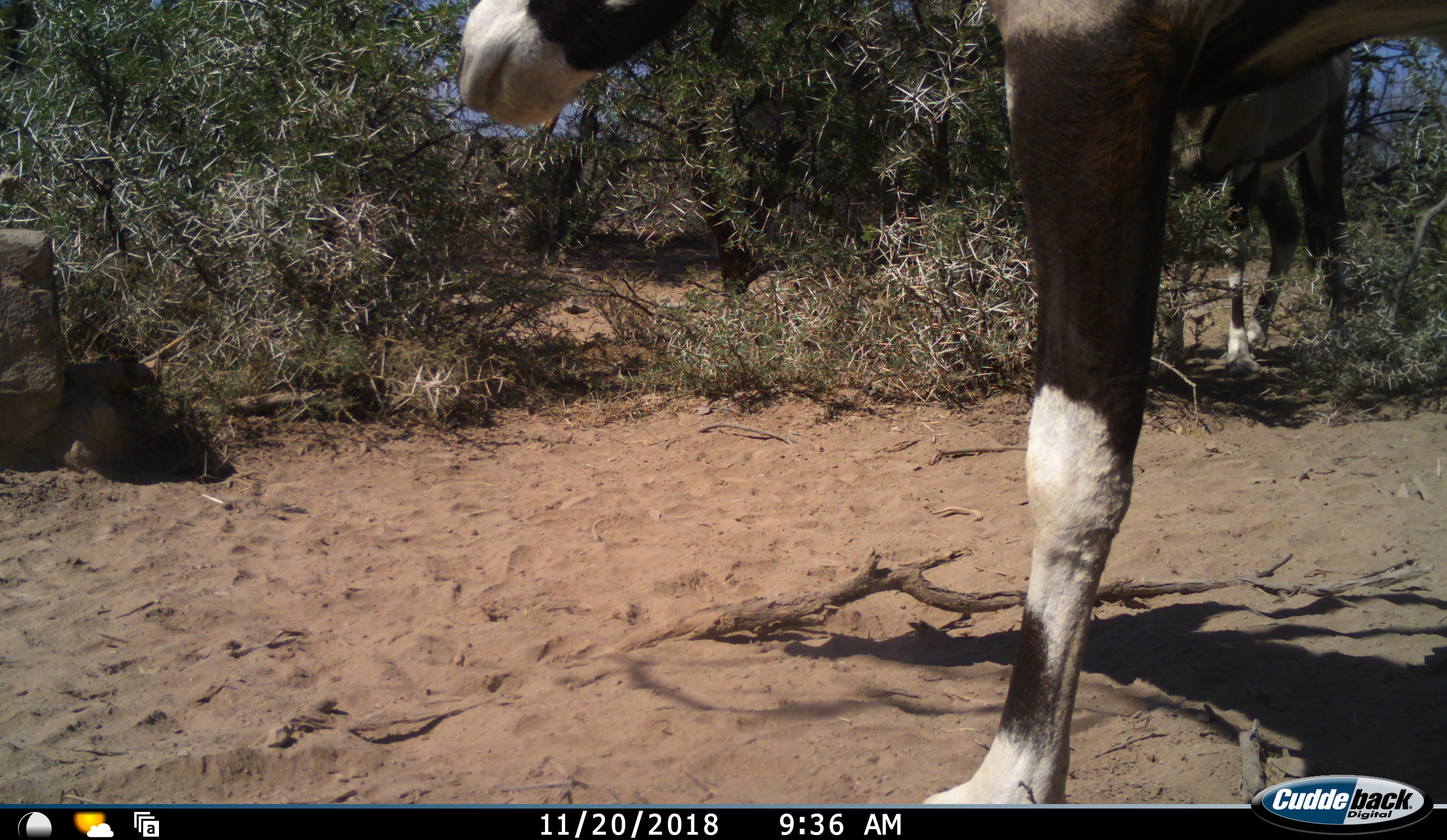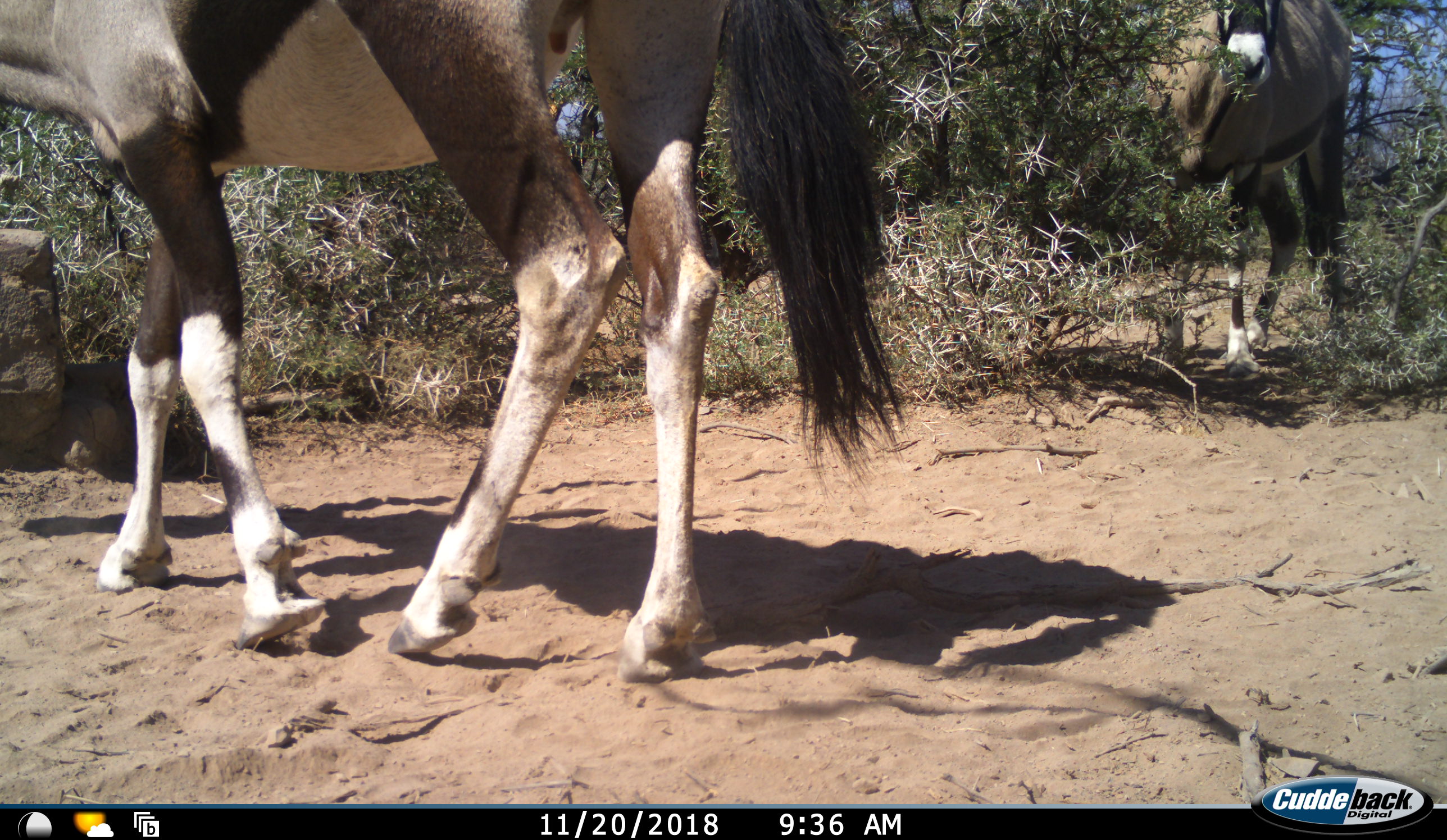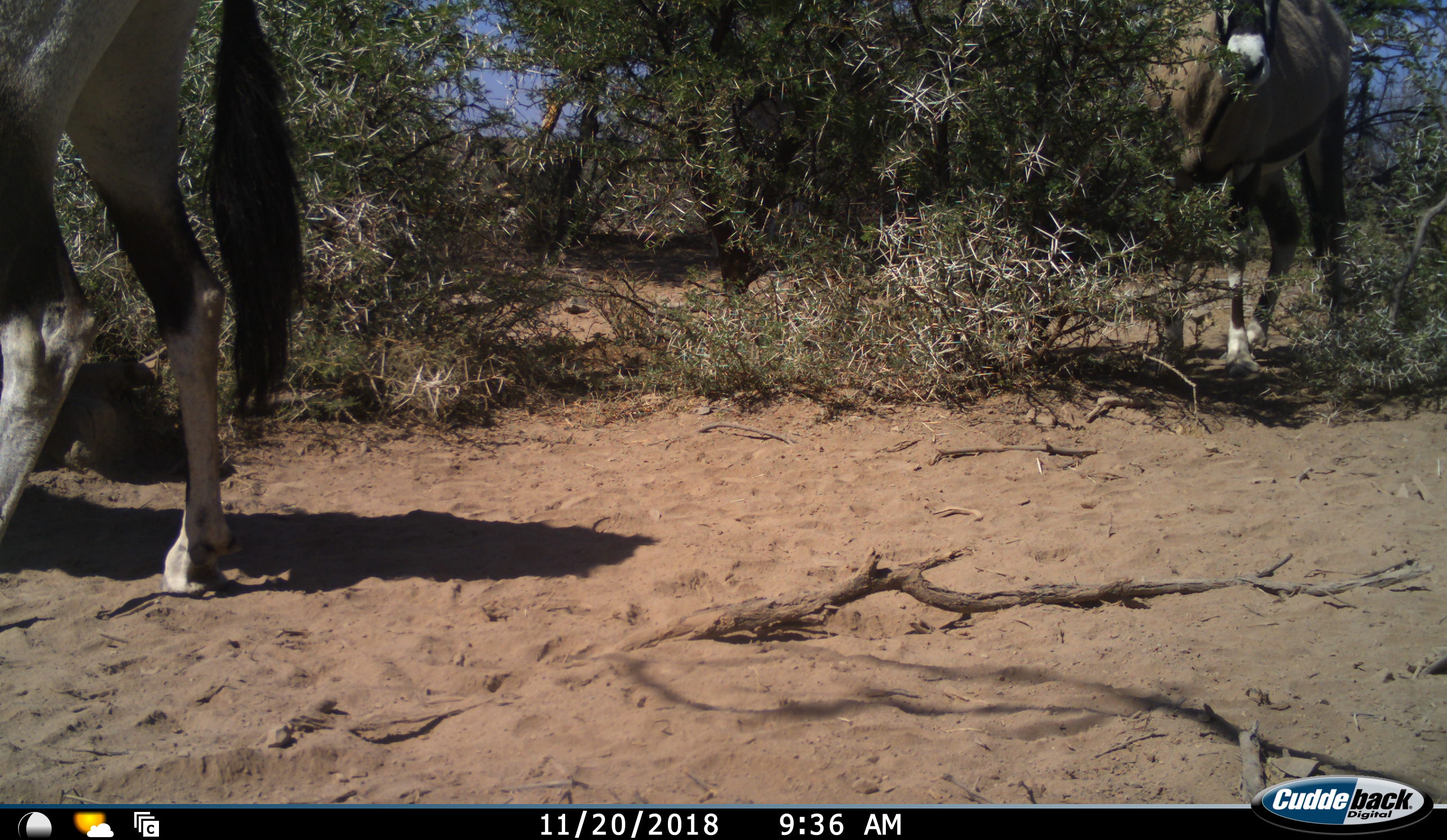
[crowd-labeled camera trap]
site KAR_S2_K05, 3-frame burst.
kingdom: Animalia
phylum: Chordata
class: Mammalia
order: Artiodactyla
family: Bovidae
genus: Oryx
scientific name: Oryx gazella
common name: gemsbok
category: oryx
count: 2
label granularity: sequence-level